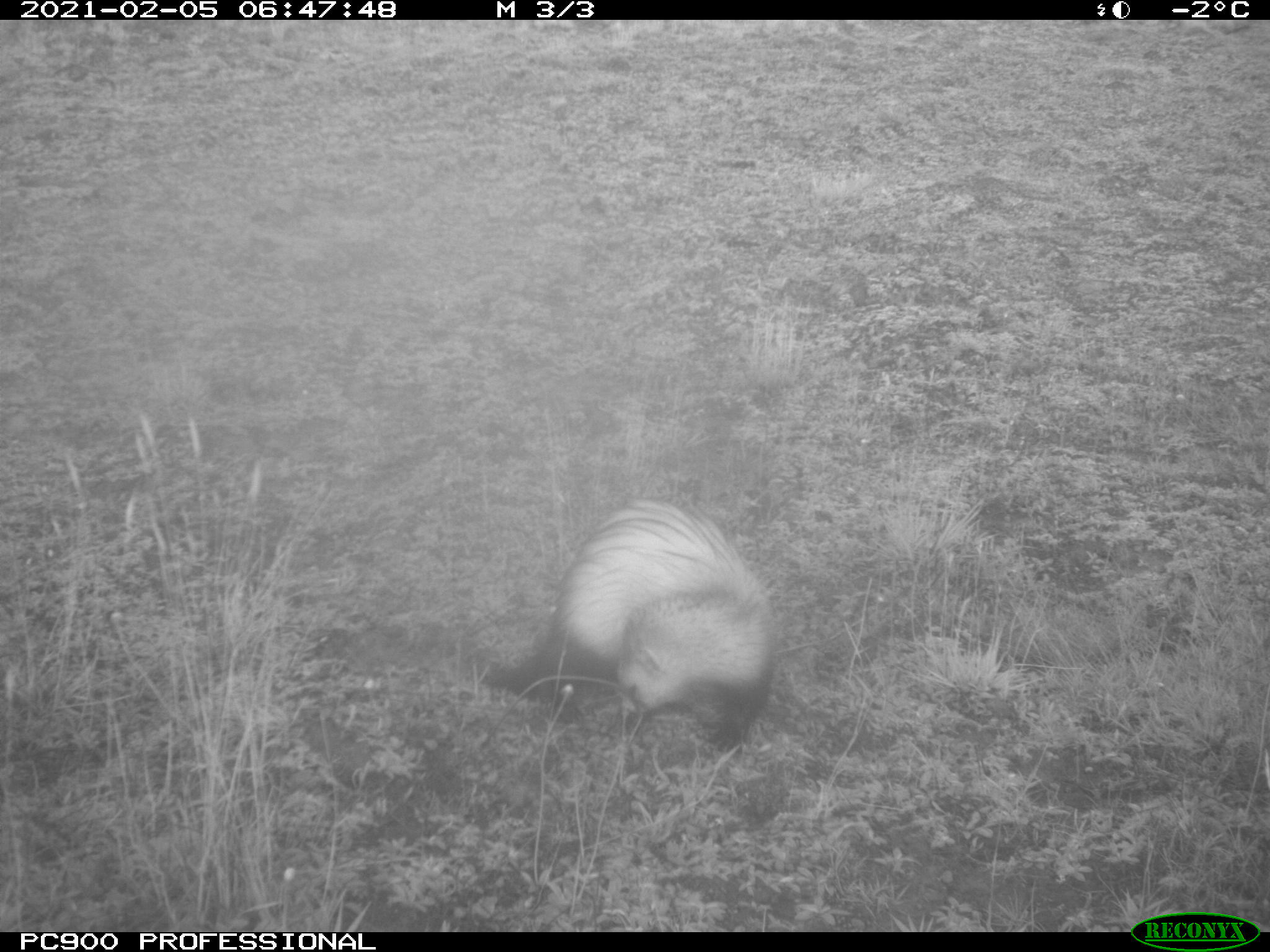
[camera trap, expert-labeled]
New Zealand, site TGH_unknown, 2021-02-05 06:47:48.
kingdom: Animalia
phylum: Chordata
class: Mammalia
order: Carnivora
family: Mustelidae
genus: Mustela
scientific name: Mustela furo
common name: ferret